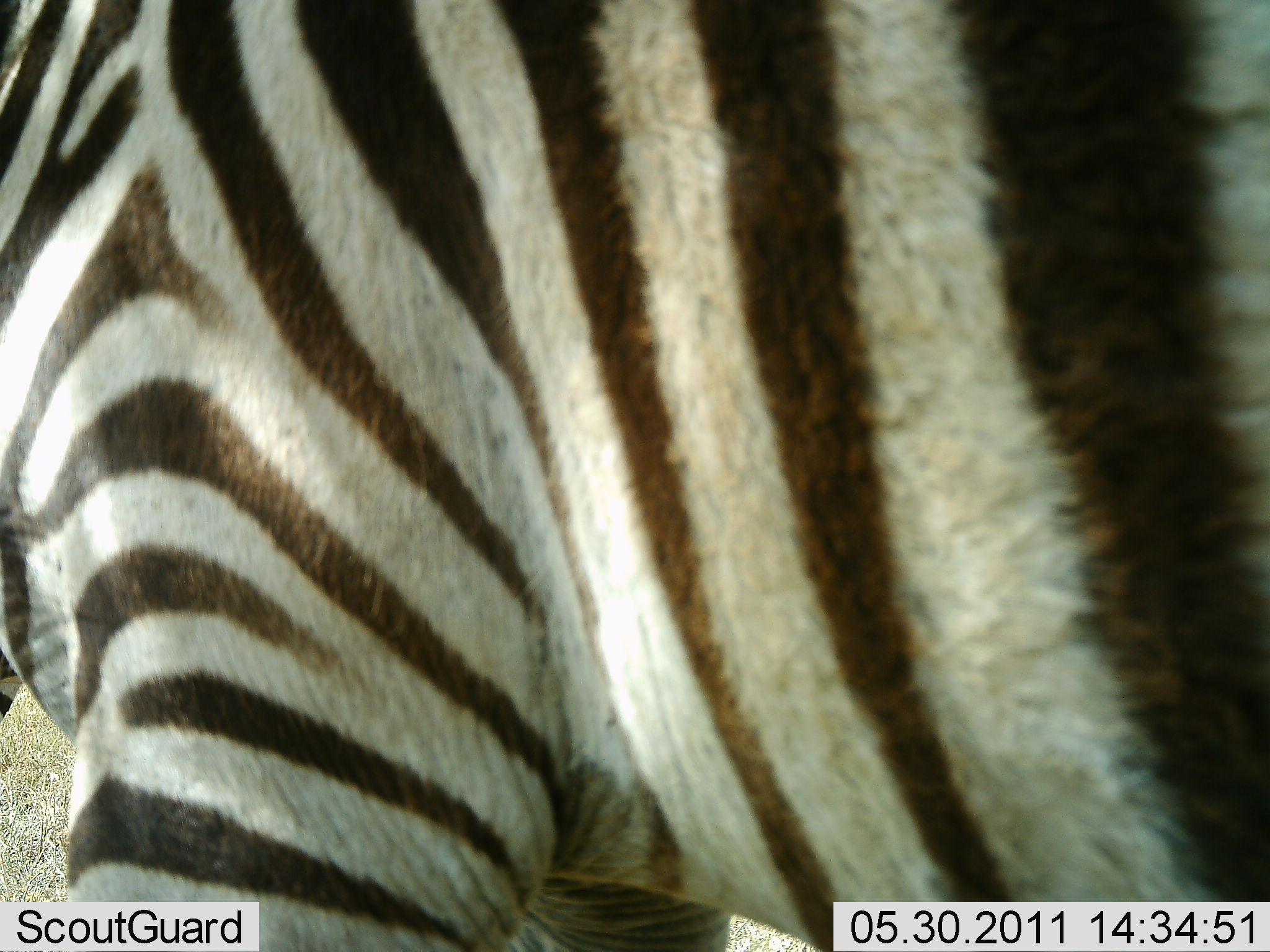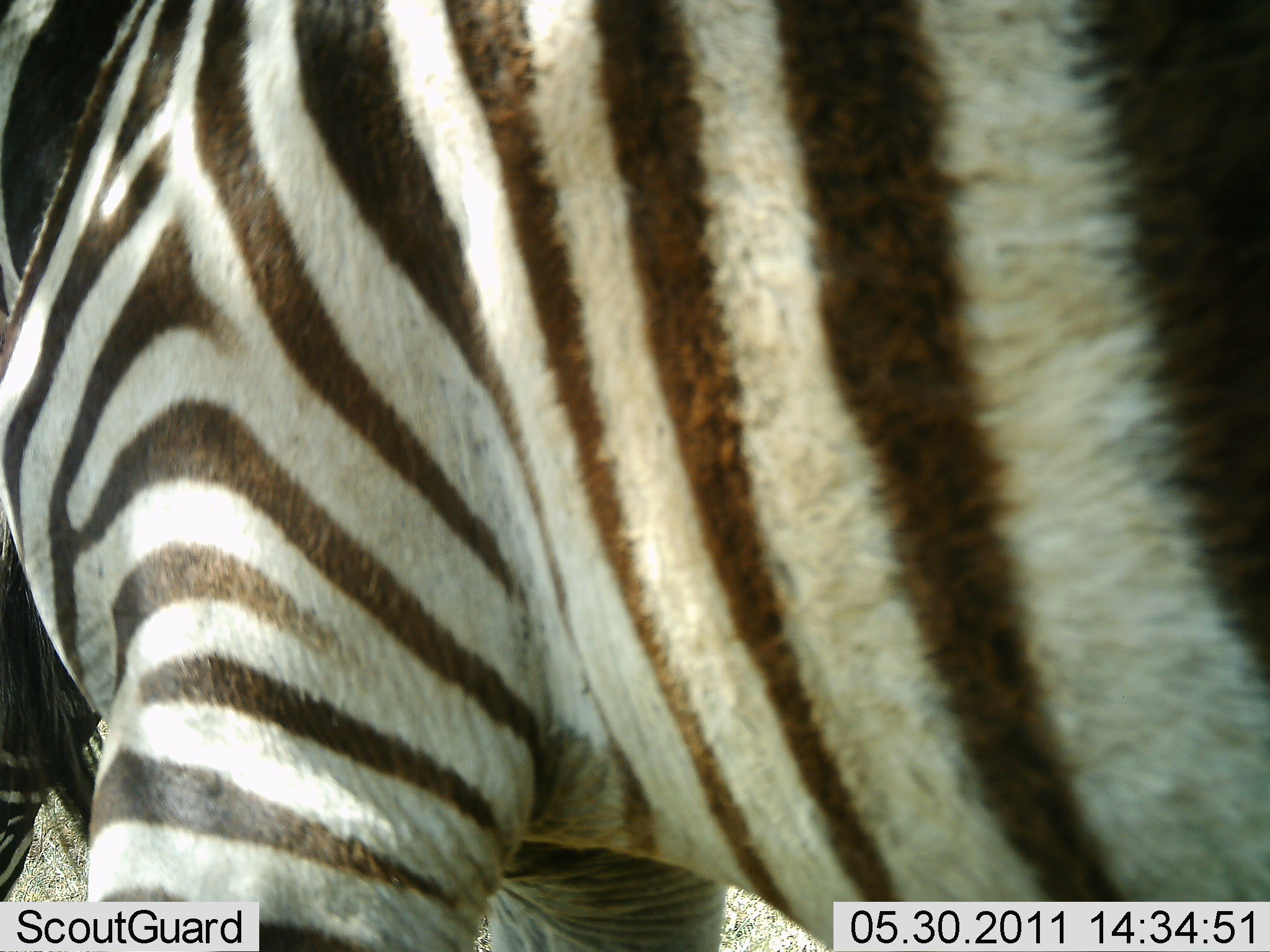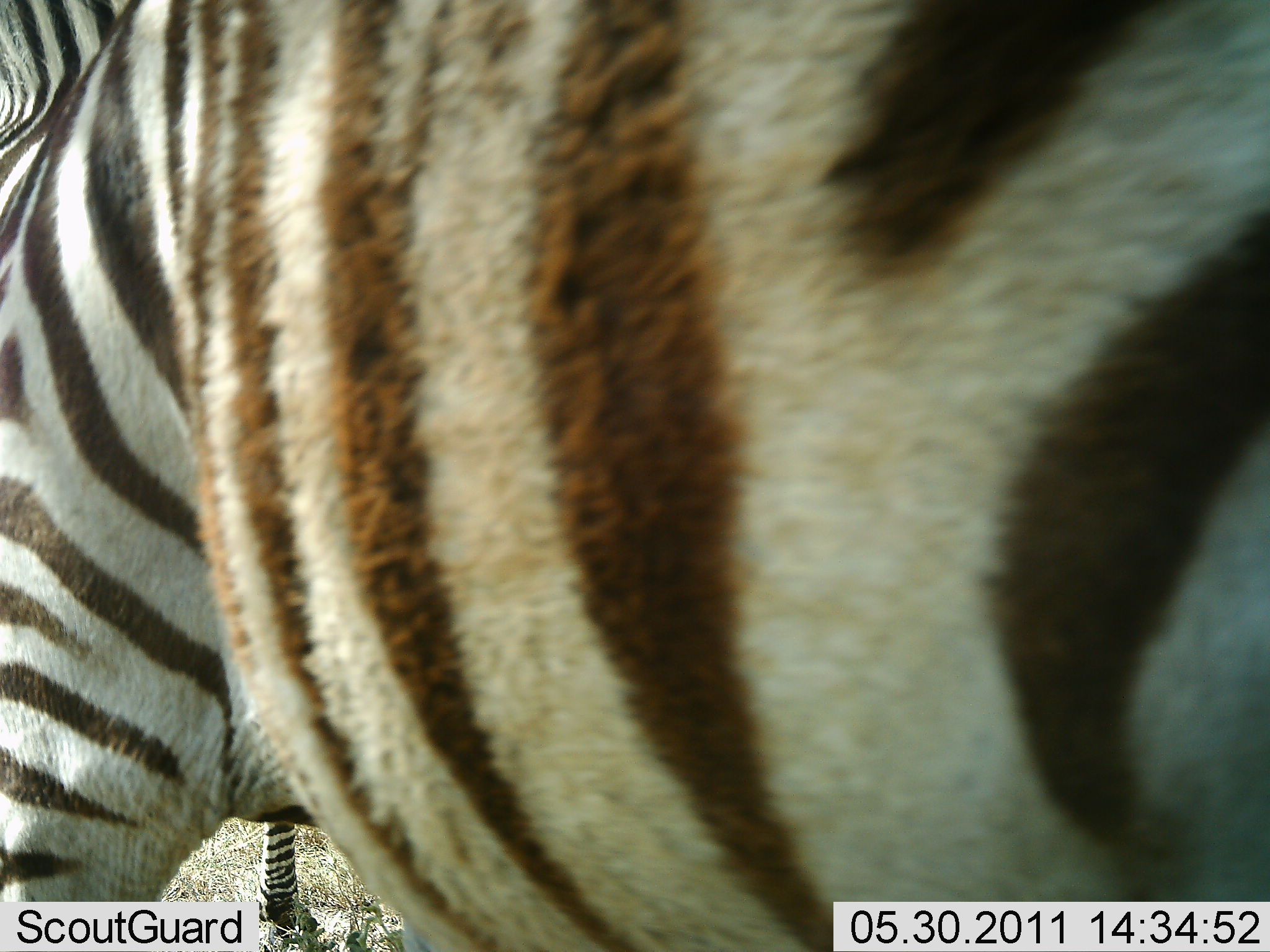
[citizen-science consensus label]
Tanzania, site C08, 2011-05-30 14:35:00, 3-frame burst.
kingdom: Animalia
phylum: Chordata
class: Mammalia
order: Perissodactyla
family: Equidae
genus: Equus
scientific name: Equus quagga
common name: plains zebra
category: zebra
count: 1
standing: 64%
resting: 0%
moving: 27%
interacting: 9%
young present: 0%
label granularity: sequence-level